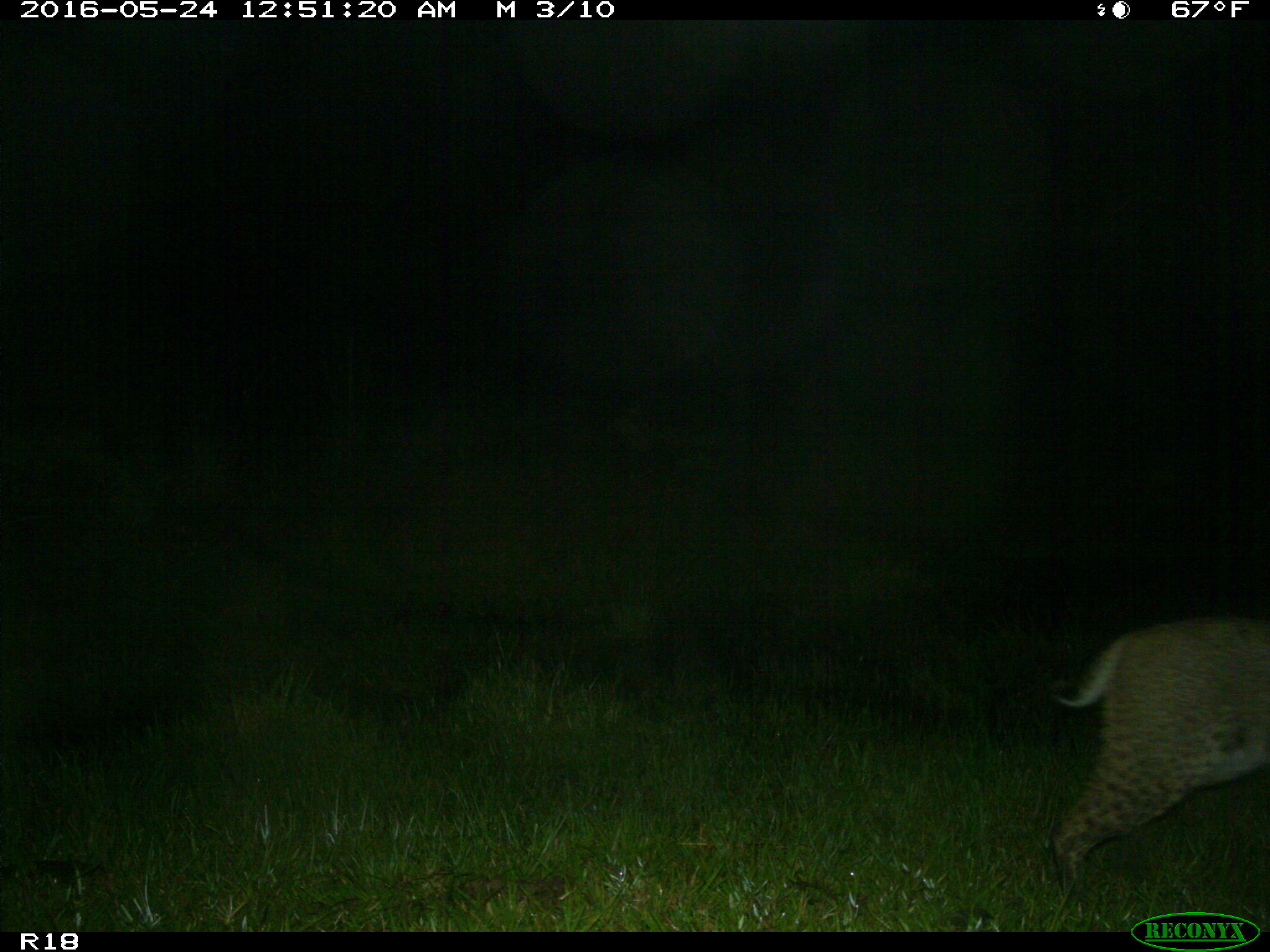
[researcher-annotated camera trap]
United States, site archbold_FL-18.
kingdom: Animalia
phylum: Chordata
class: Mammalia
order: Carnivora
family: Felidae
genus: Lynx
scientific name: Lynx rufus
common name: bobcat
Lynx rufus (bobcat).